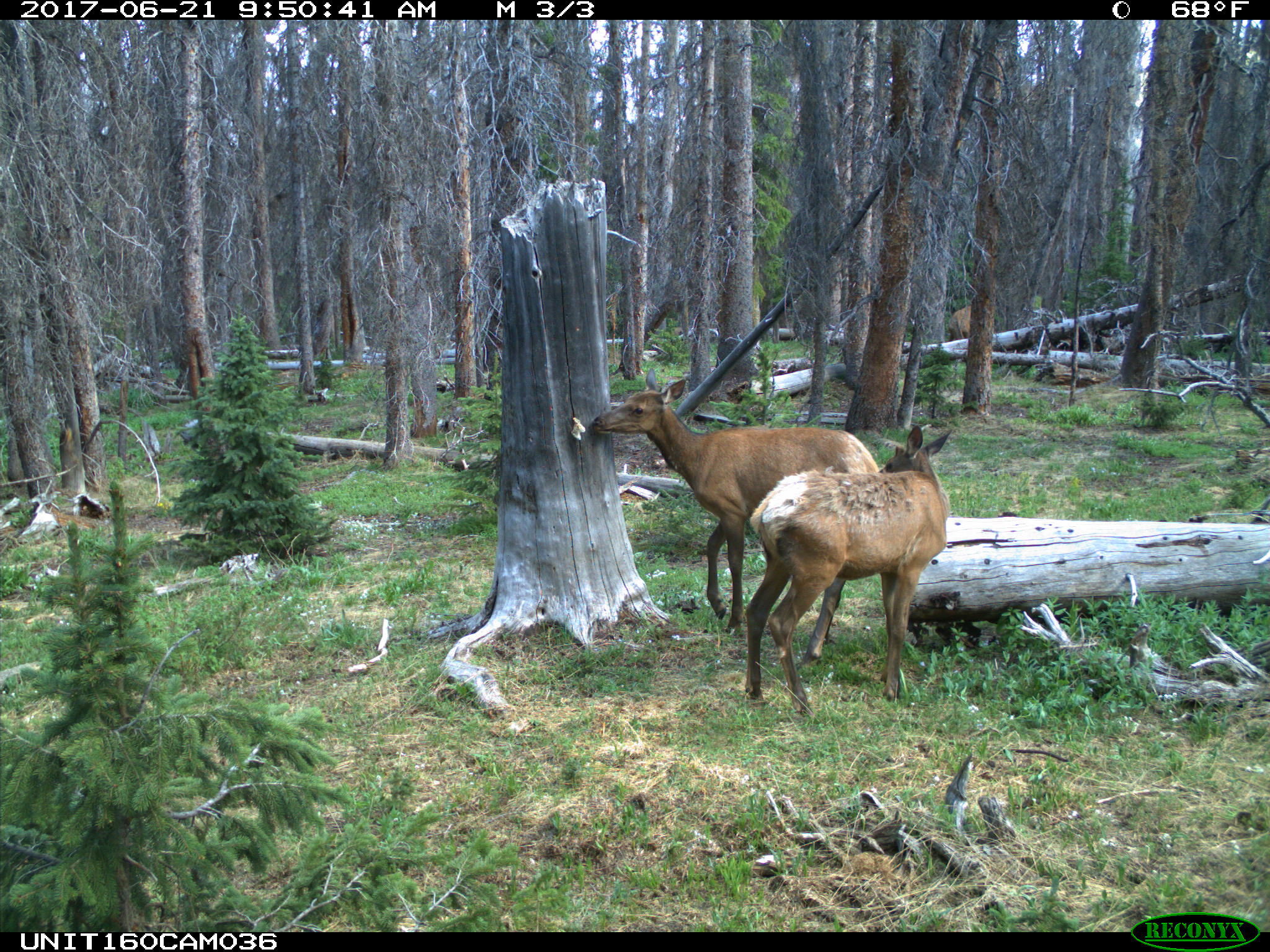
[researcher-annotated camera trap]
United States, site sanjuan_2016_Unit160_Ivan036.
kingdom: Animalia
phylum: Chordata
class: Mammalia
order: Artiodactyla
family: Cervidae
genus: Cervus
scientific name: Cervus elaphus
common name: red deer